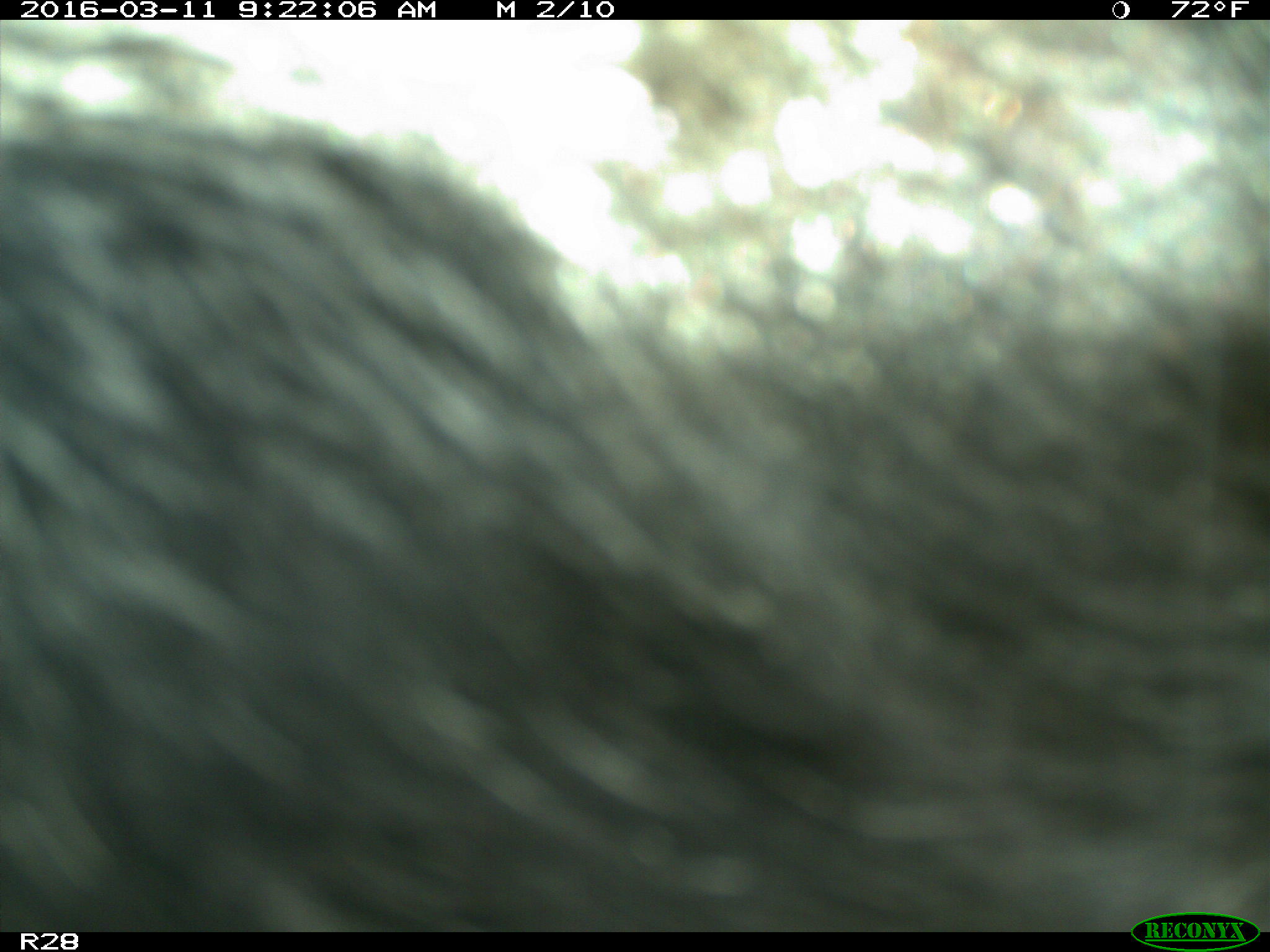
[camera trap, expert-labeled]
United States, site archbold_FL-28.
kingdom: Animalia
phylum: Chordata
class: Mammalia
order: Artiodactyla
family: Bovidae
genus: Bos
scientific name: Bos taurus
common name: domestic cow